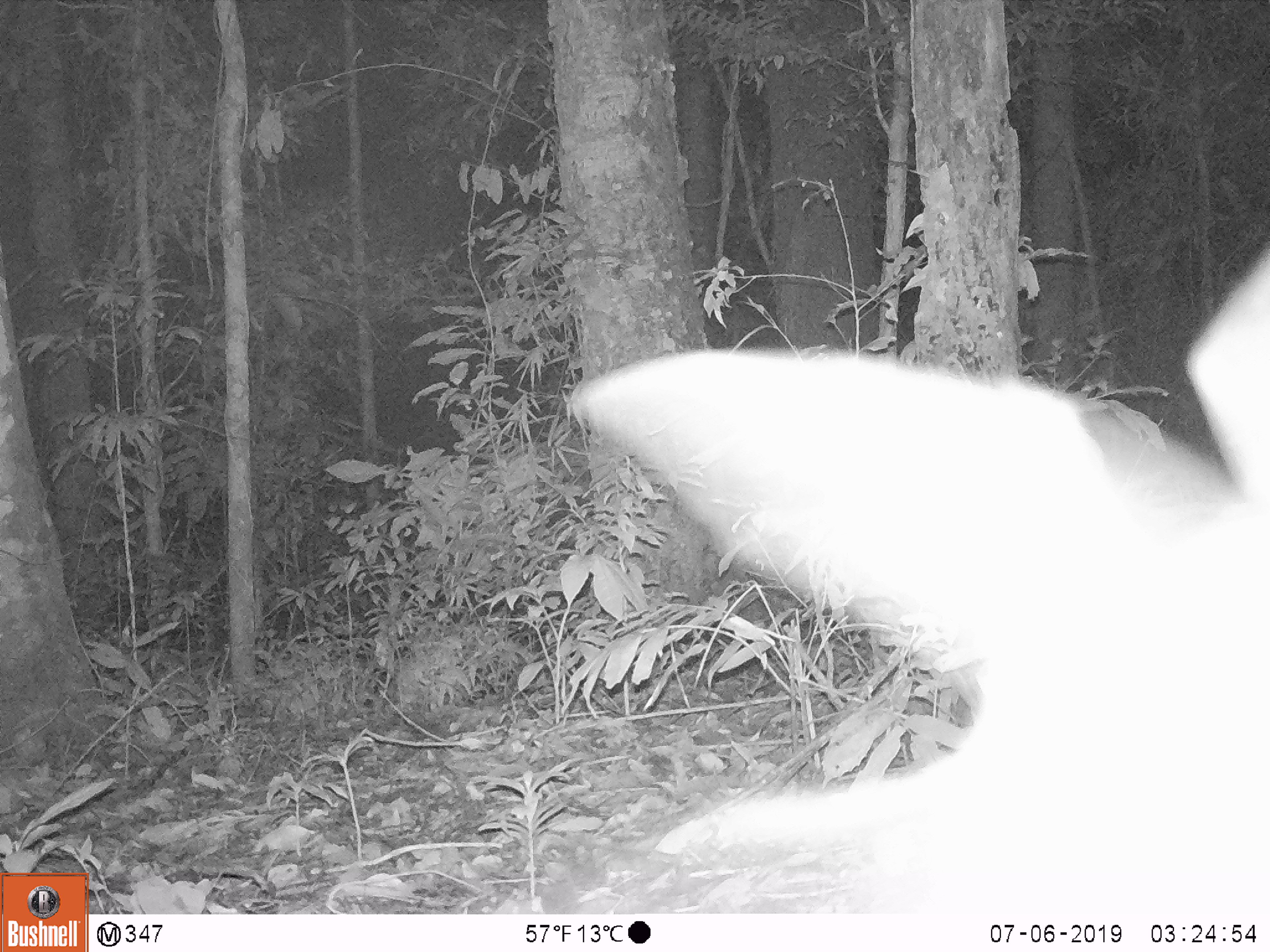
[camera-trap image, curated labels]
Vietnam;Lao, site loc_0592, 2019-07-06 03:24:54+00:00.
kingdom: Animalia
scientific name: Animalia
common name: animal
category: unidentified animal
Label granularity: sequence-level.